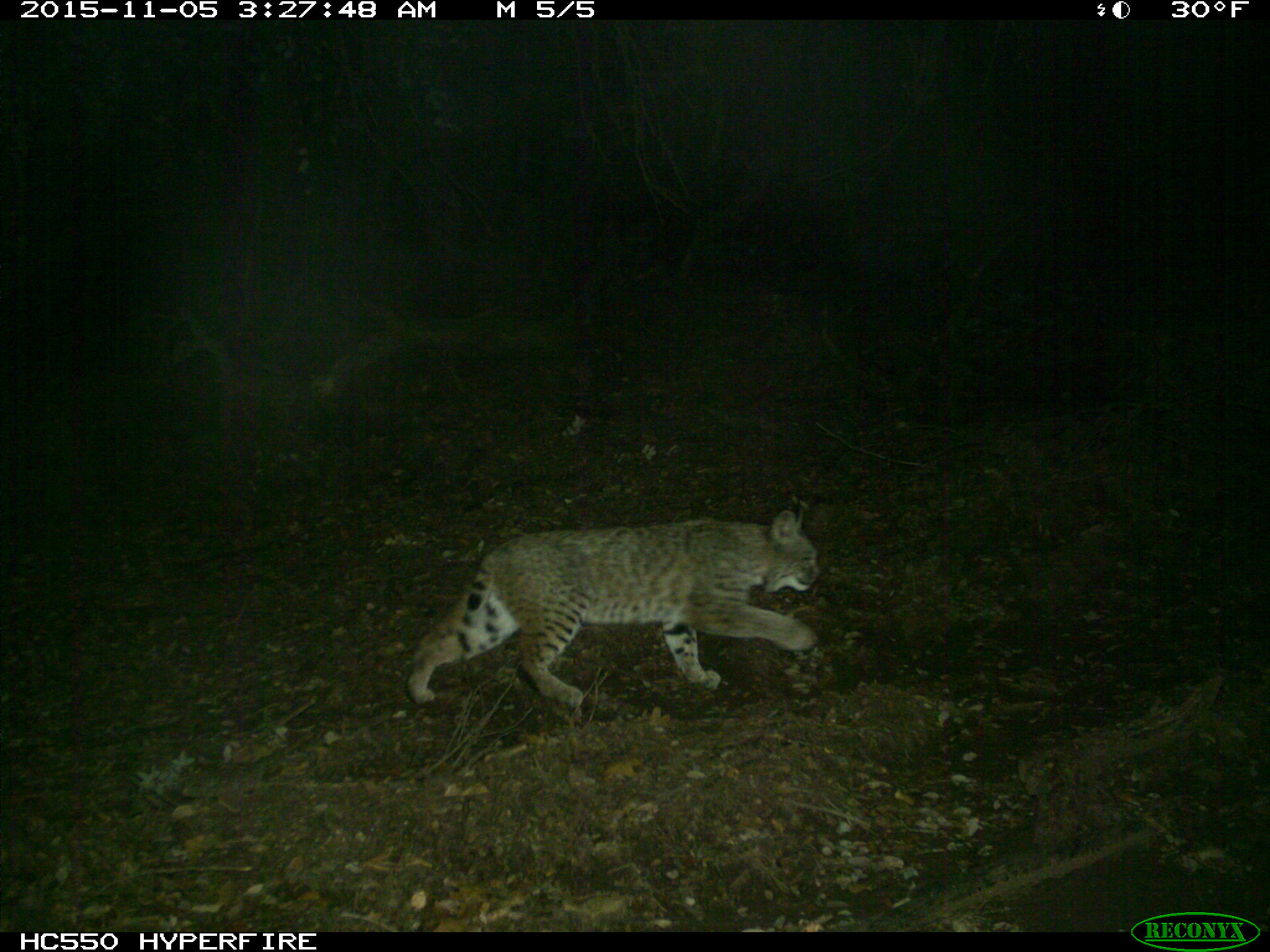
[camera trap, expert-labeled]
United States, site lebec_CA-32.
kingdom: Animalia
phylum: Chordata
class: Mammalia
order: Carnivora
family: Felidae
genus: Lynx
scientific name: Lynx rufus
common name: bobcat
Lynx rufus (bobcat).